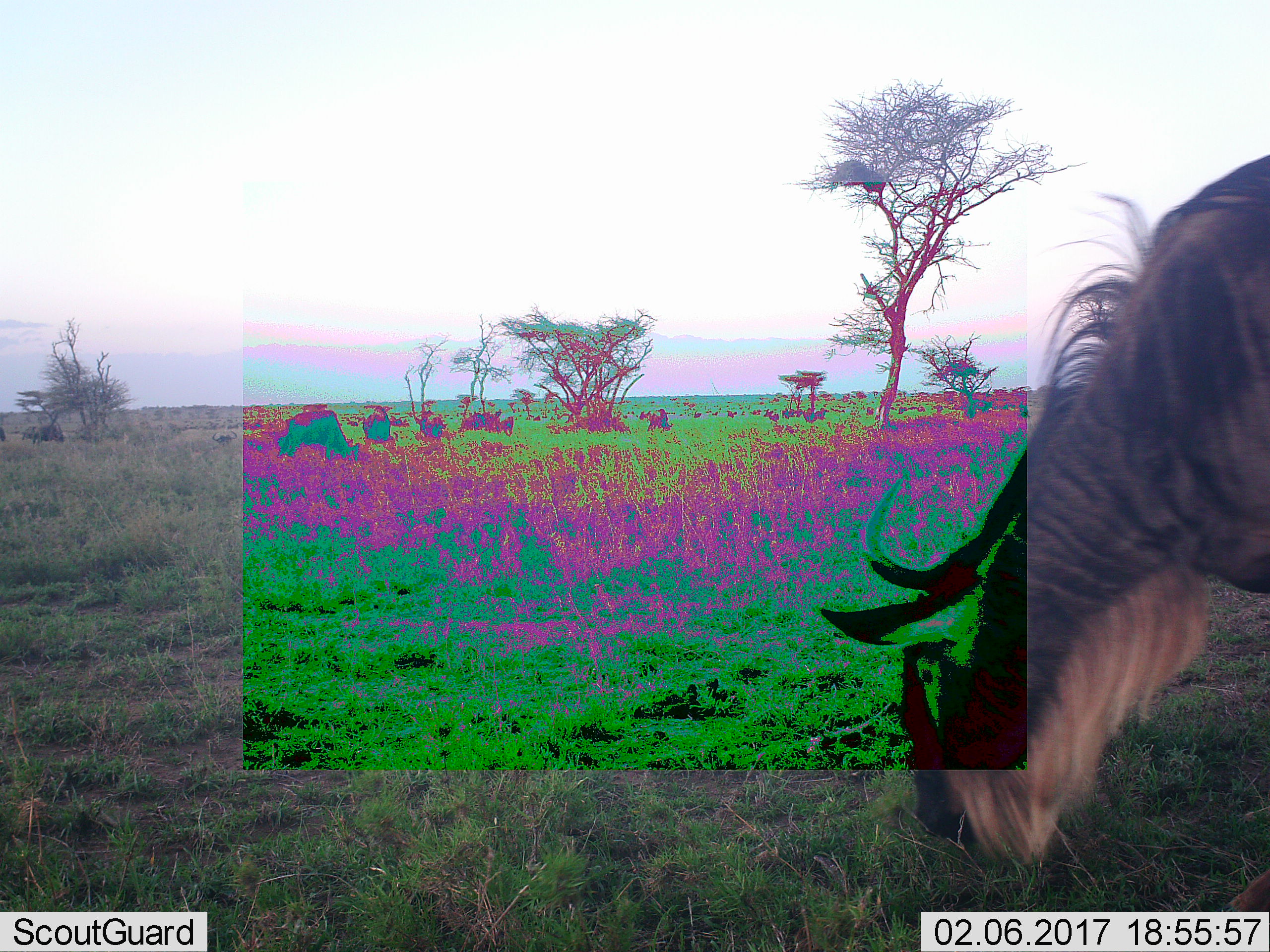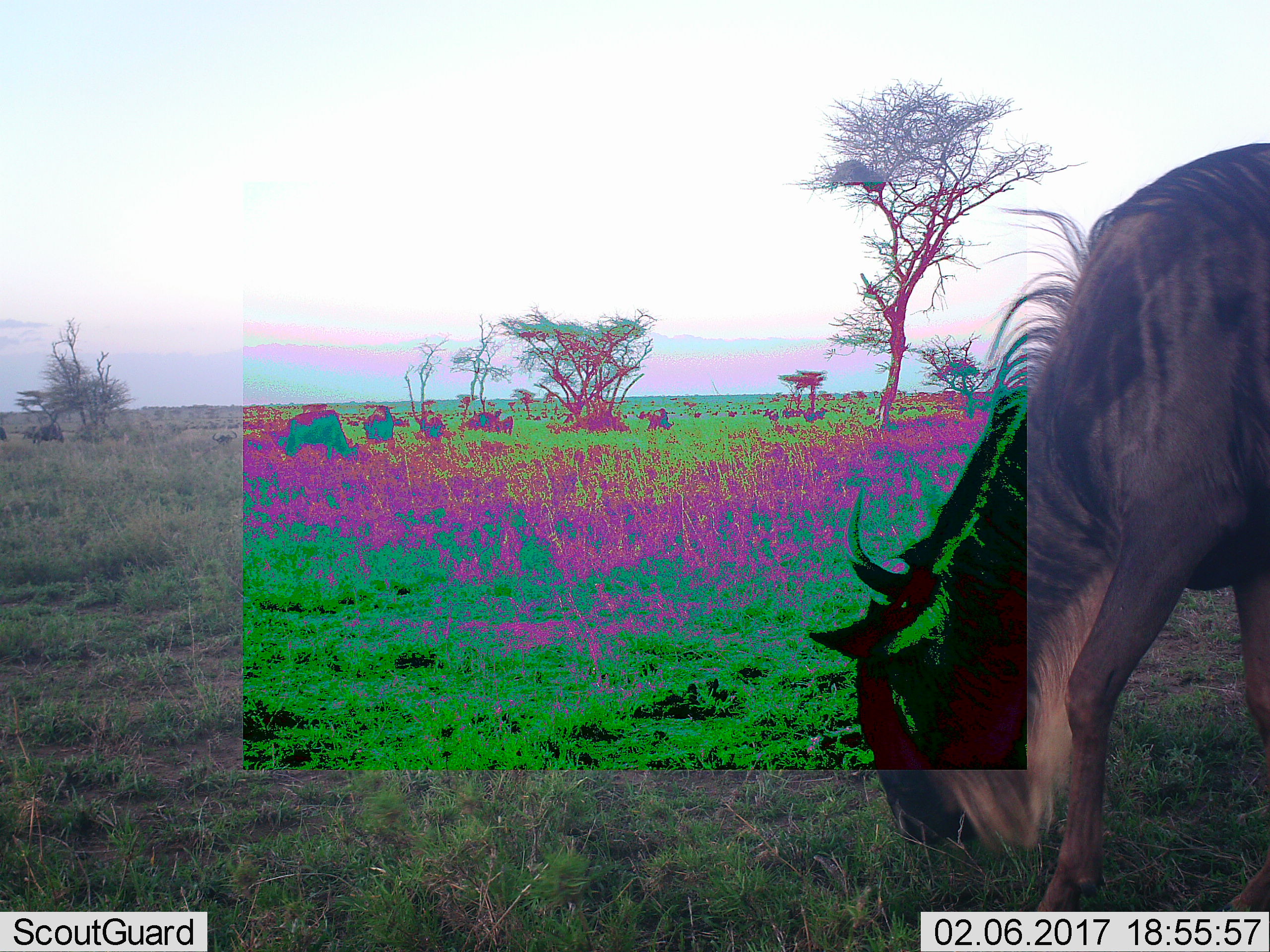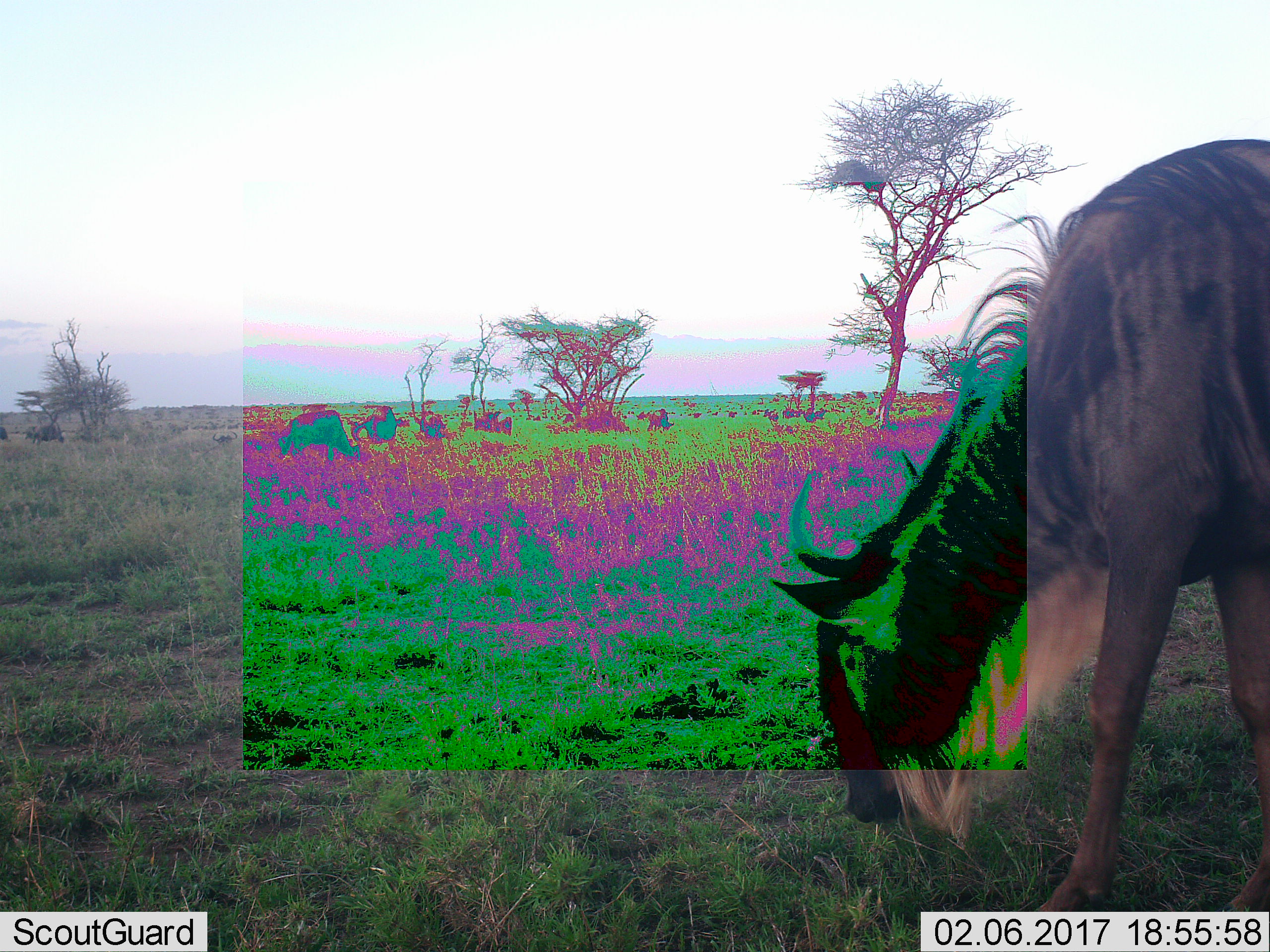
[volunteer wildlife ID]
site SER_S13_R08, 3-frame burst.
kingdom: Animalia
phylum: Chordata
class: Mammalia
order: Artiodactyla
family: Bovidae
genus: Connochaetes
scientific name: Connochaetes taurinus taurinus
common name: blue wildebeest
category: wildebeestblue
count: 11-50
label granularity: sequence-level